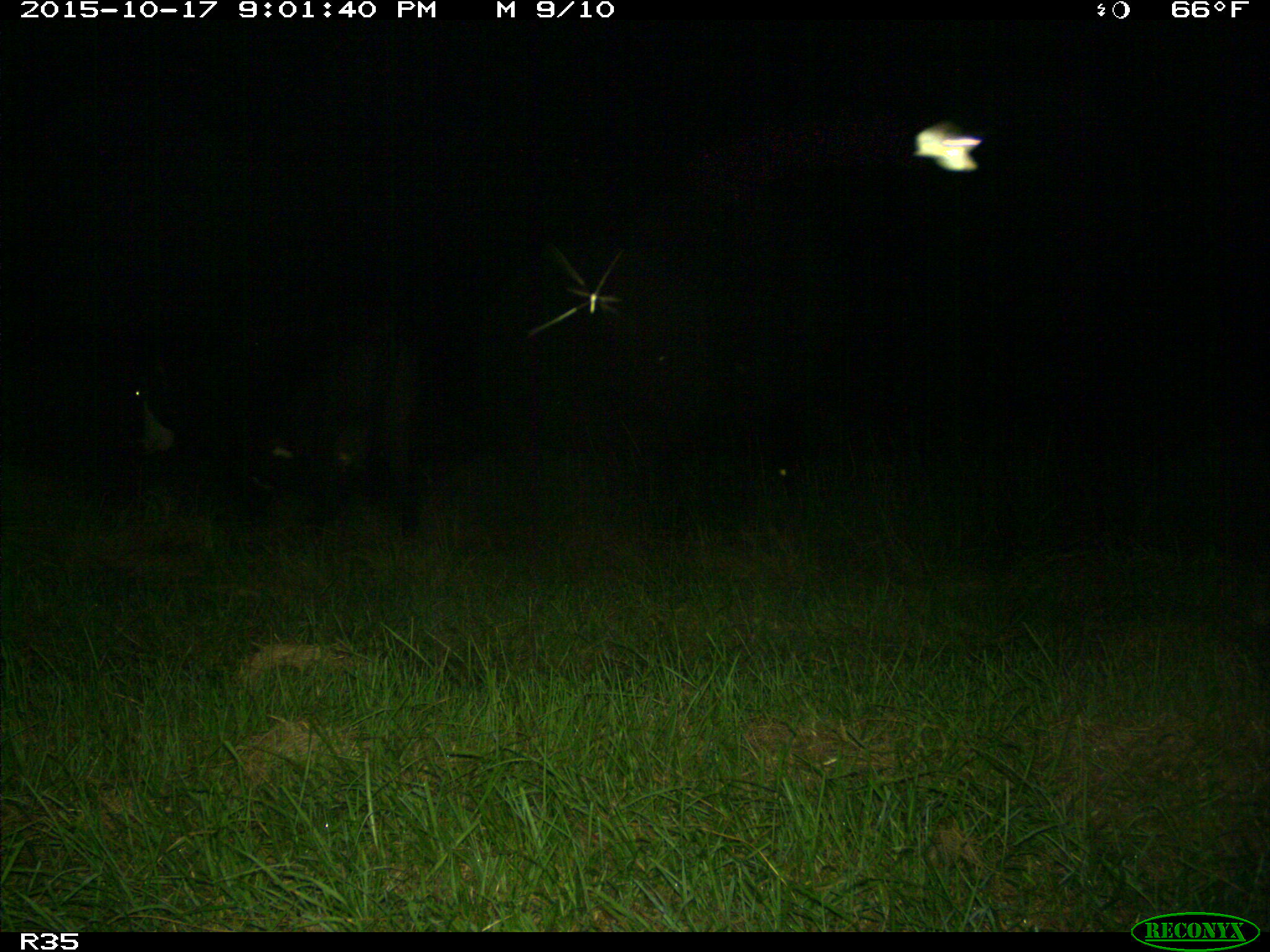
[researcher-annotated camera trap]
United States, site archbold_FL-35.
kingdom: Animalia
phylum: Chordata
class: Mammalia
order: Artiodactyla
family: Bovidae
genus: Bos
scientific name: Bos taurus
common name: domestic cow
Bos taurus (domestic cow).